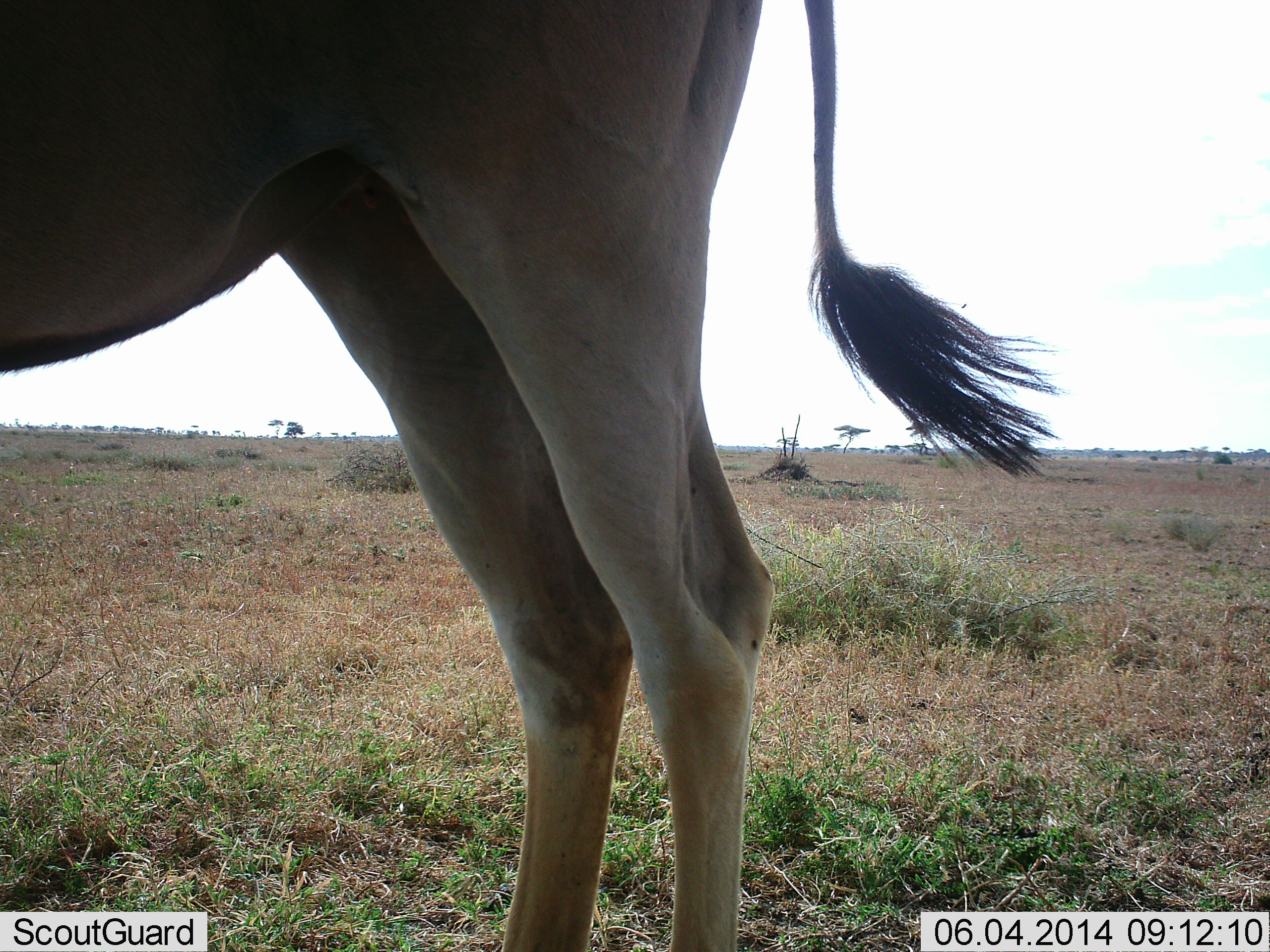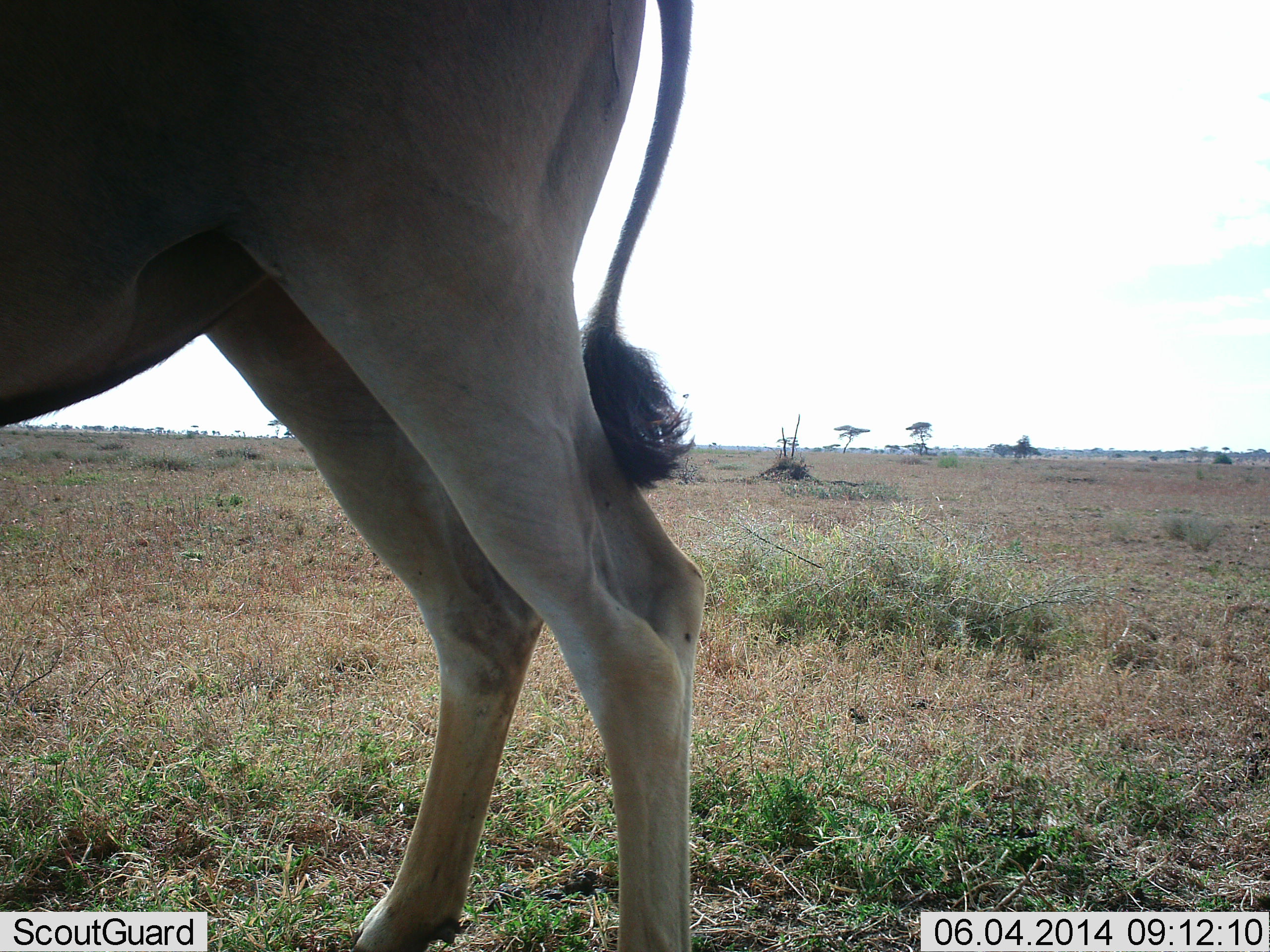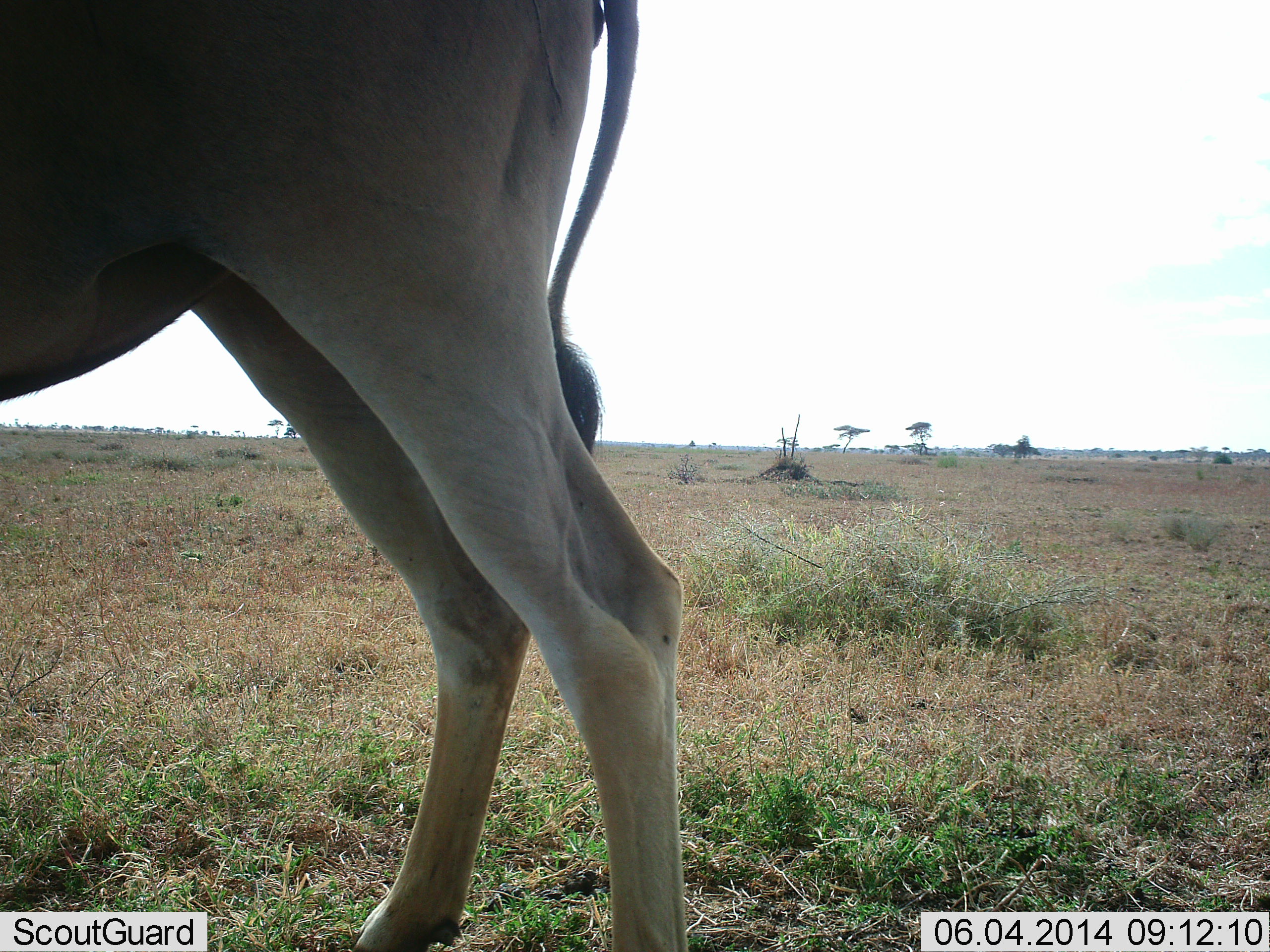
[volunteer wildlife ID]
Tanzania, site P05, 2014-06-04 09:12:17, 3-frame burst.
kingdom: Animalia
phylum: Chordata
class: Mammalia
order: Artiodactyla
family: Bovidae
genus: Tragelaphus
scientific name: Tragelaphus oryx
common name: eland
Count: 1.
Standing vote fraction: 100%.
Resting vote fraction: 0%.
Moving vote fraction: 0%.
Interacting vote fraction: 0%.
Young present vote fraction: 0%.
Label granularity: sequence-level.